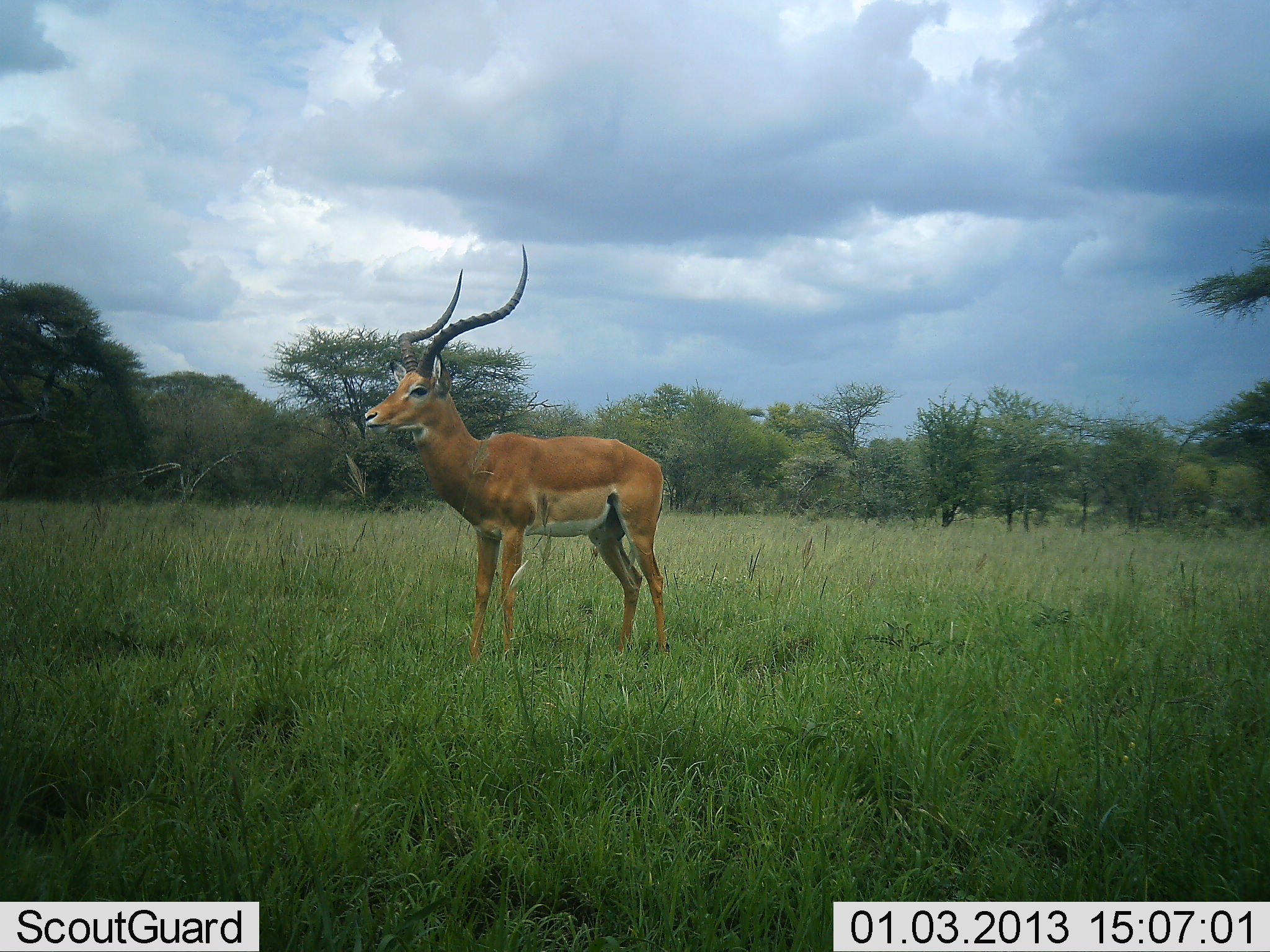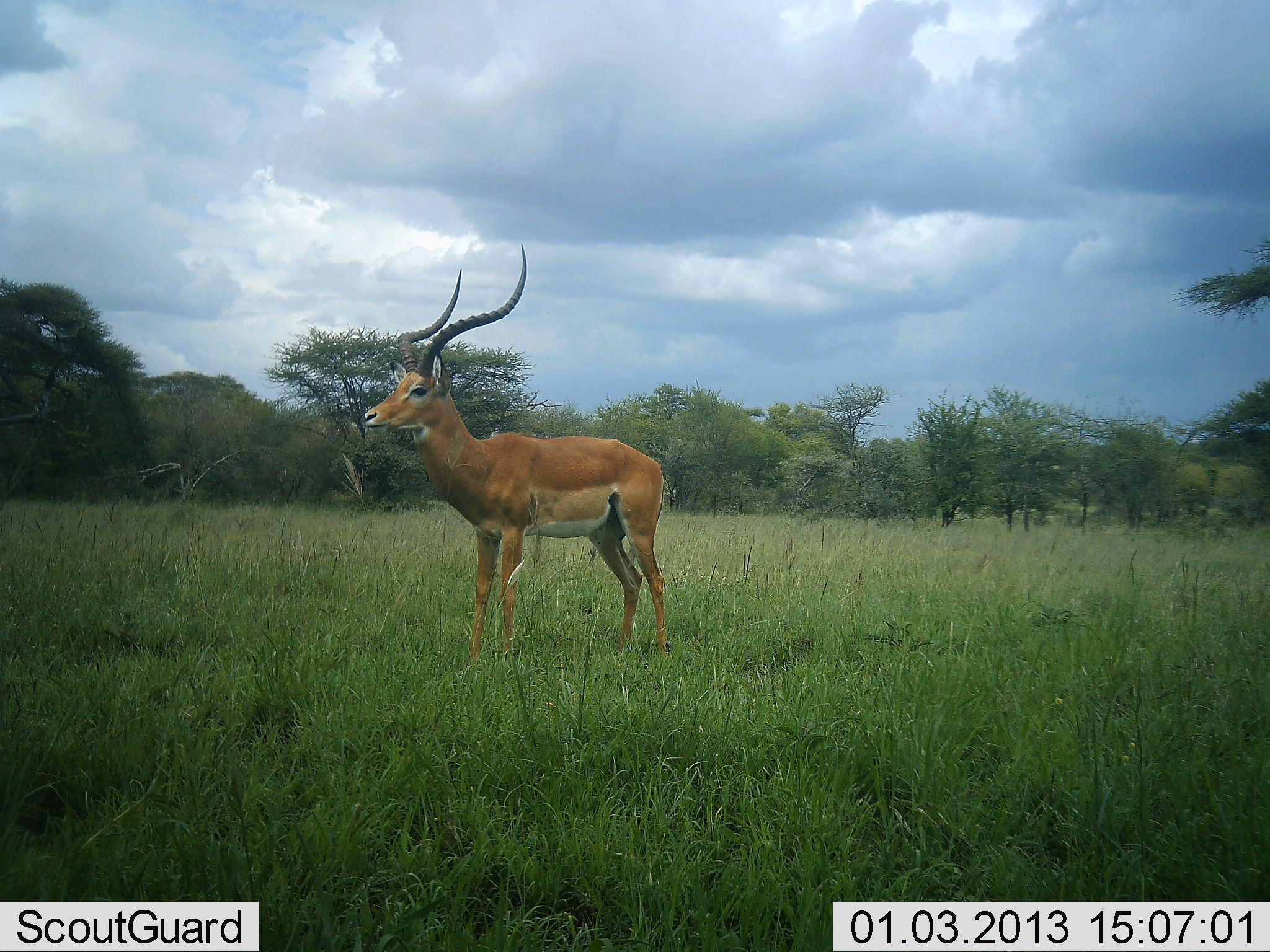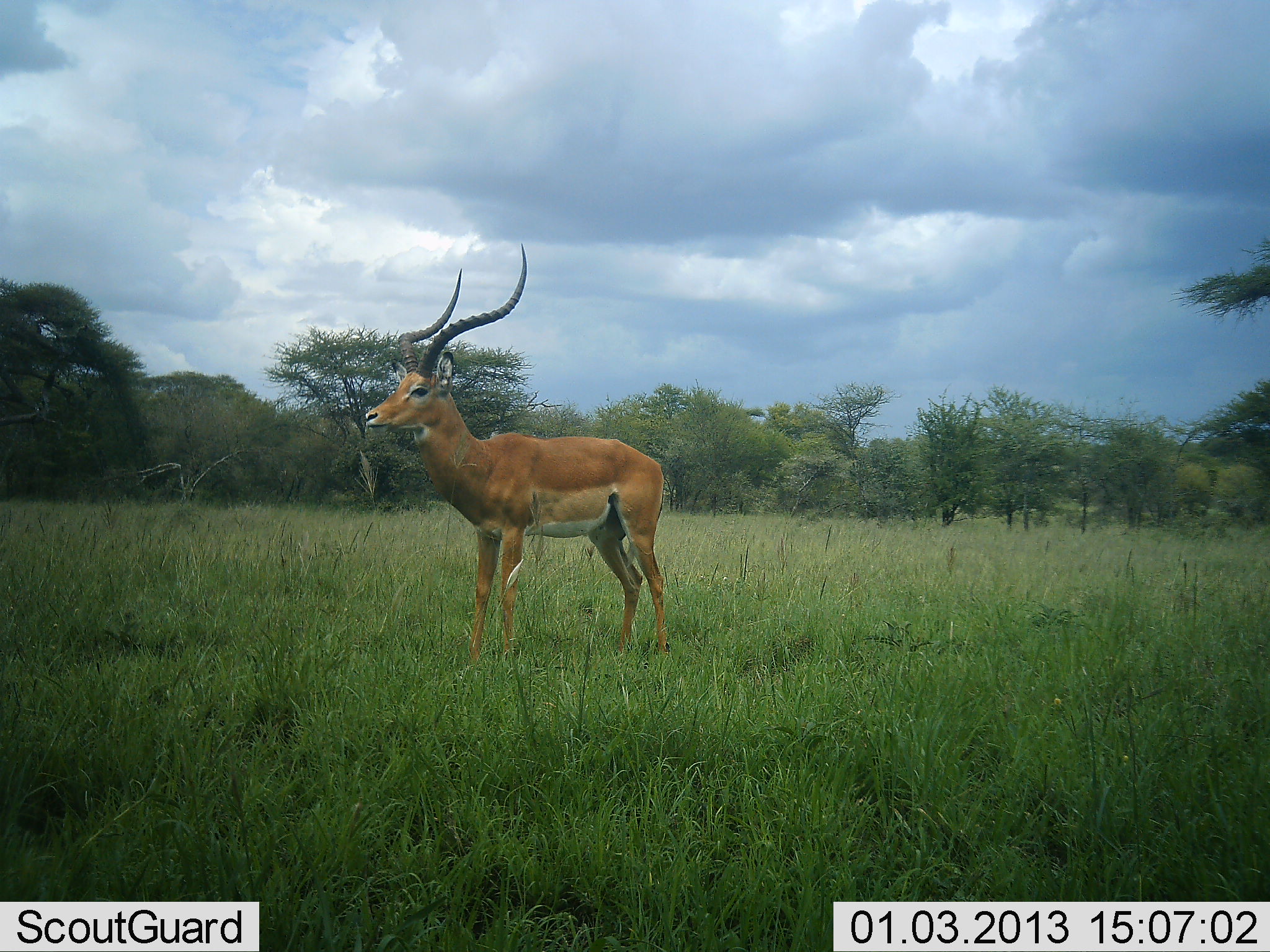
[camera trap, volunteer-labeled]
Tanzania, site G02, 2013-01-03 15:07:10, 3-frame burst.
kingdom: Animalia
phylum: Chordata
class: Mammalia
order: Artiodactyla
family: Bovidae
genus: Aepyceros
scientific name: Aepyceros melampus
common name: impala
Impala (Aepyceros melampus), count 1. Behavior (volunteer vote fractions): standing 97%, resting 3%, moving 0%, interacting 0%. Young present (vote fraction): 0%. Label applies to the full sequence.